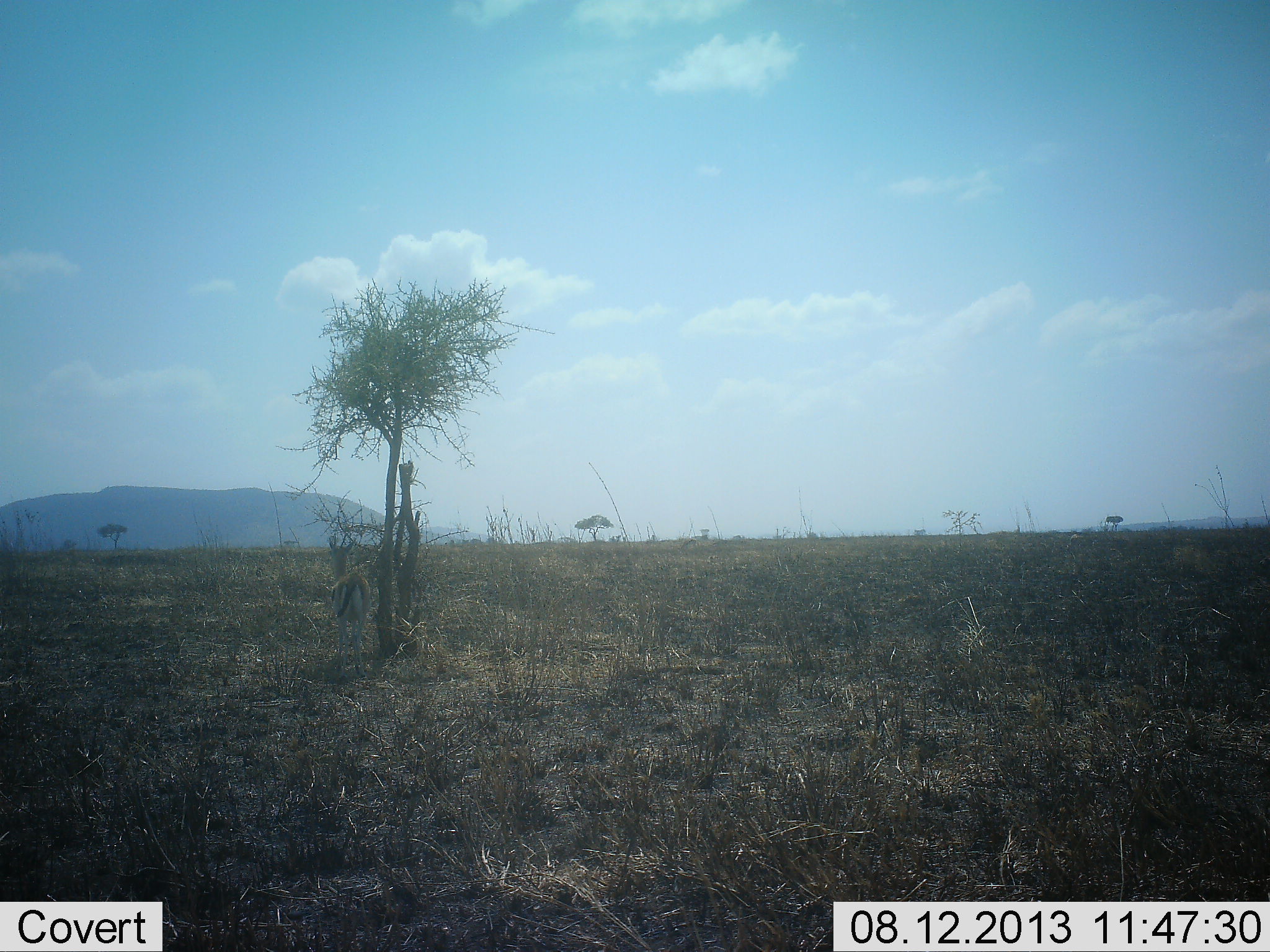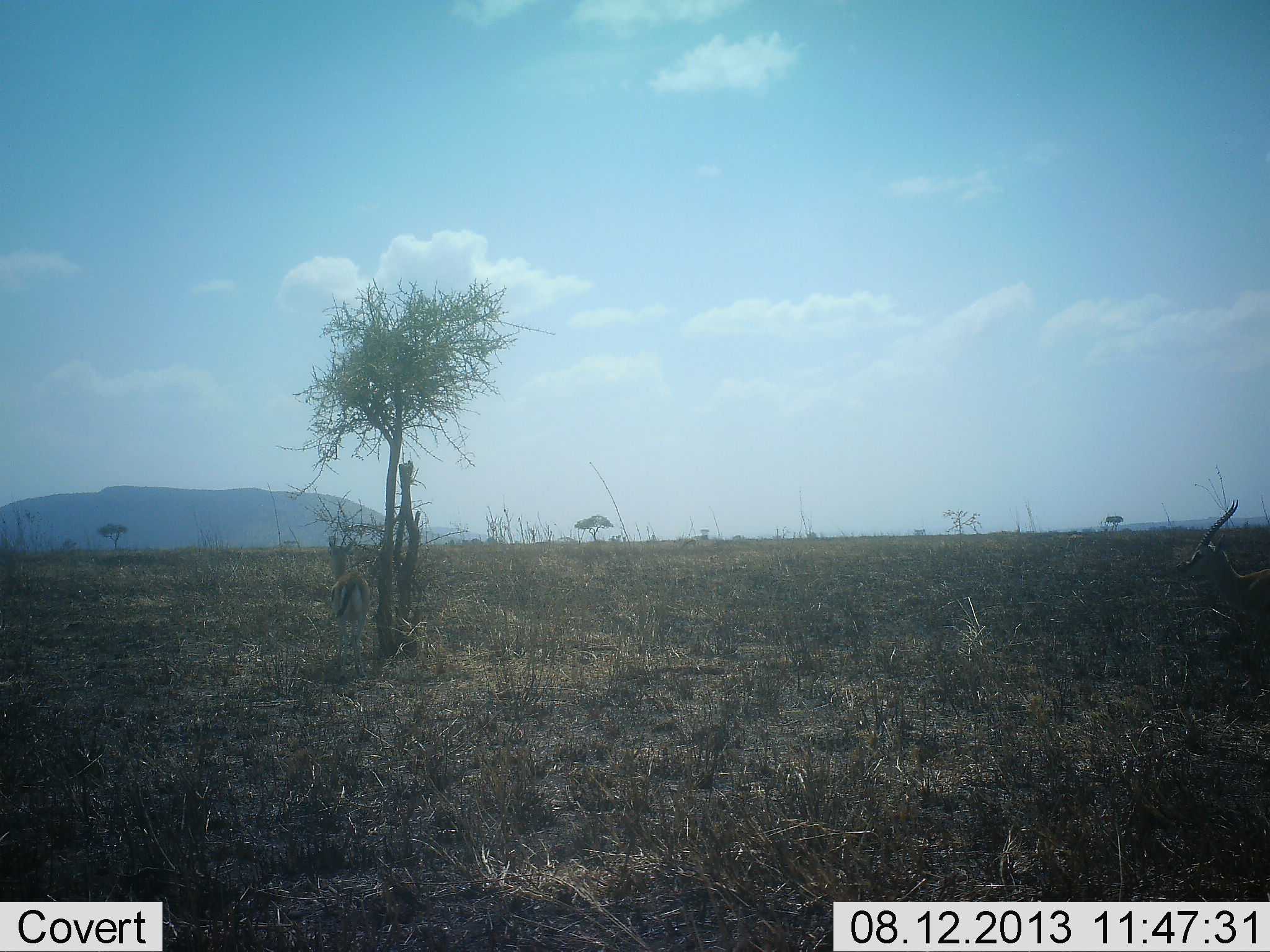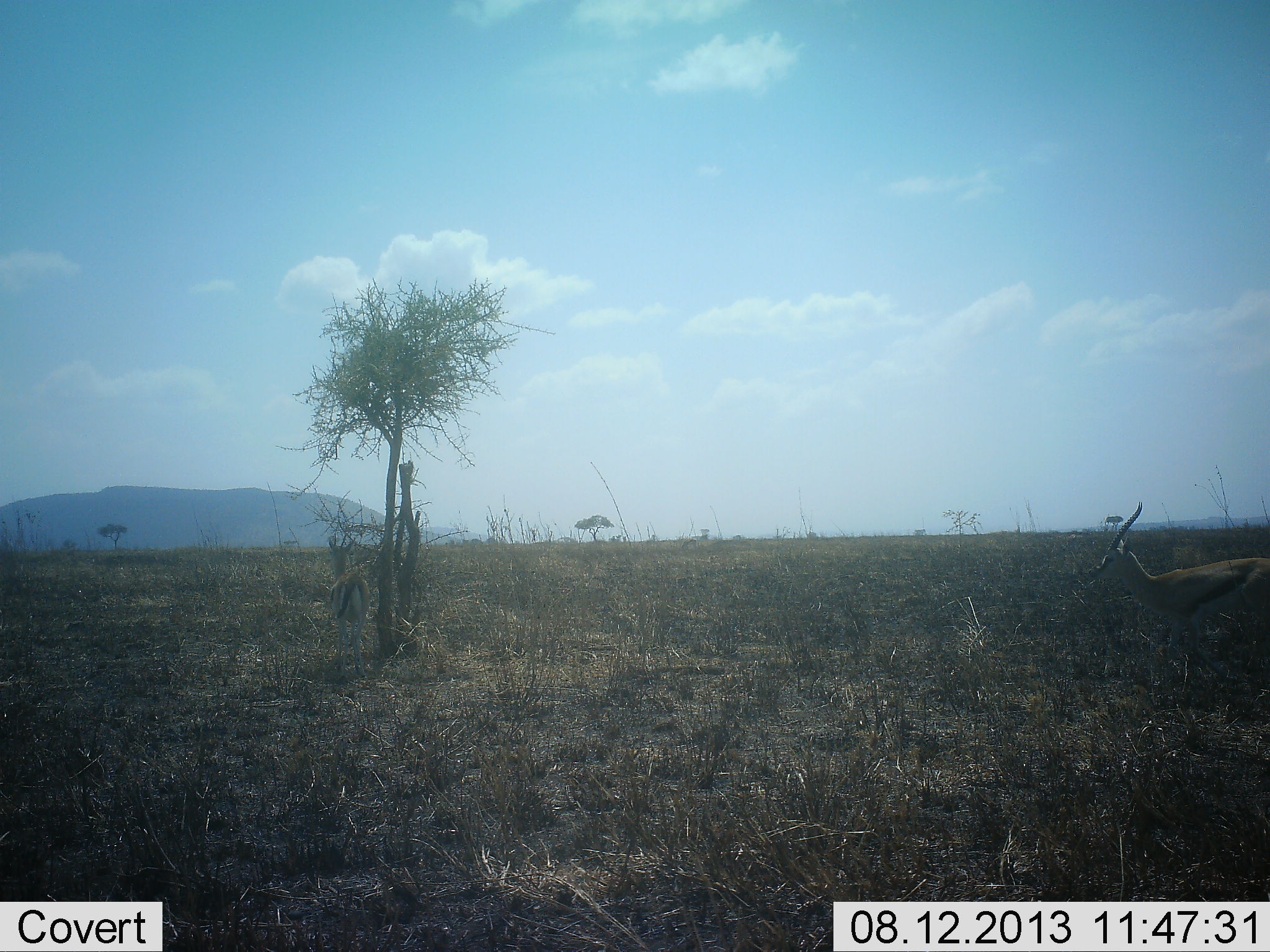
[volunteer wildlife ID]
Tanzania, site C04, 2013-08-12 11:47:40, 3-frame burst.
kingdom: Animalia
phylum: Chordata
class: Mammalia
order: Artiodactyla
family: Bovidae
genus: Eudorcas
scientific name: Eudorcas thomsonii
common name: thomson's gazelle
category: gazellethomsons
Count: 2.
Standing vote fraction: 60%.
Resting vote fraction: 0%.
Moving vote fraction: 90%.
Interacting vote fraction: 0%.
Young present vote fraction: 0%.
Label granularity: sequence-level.